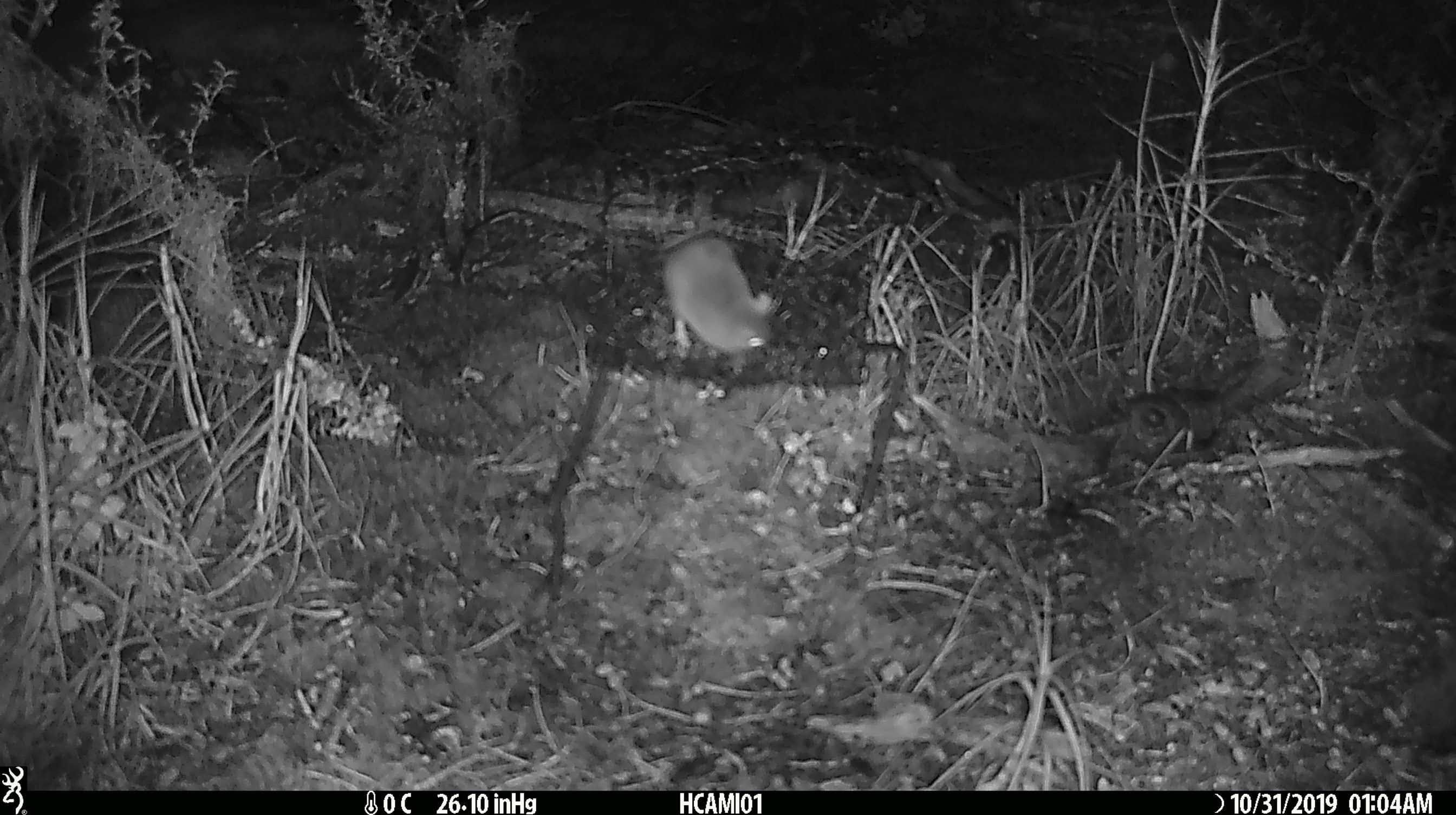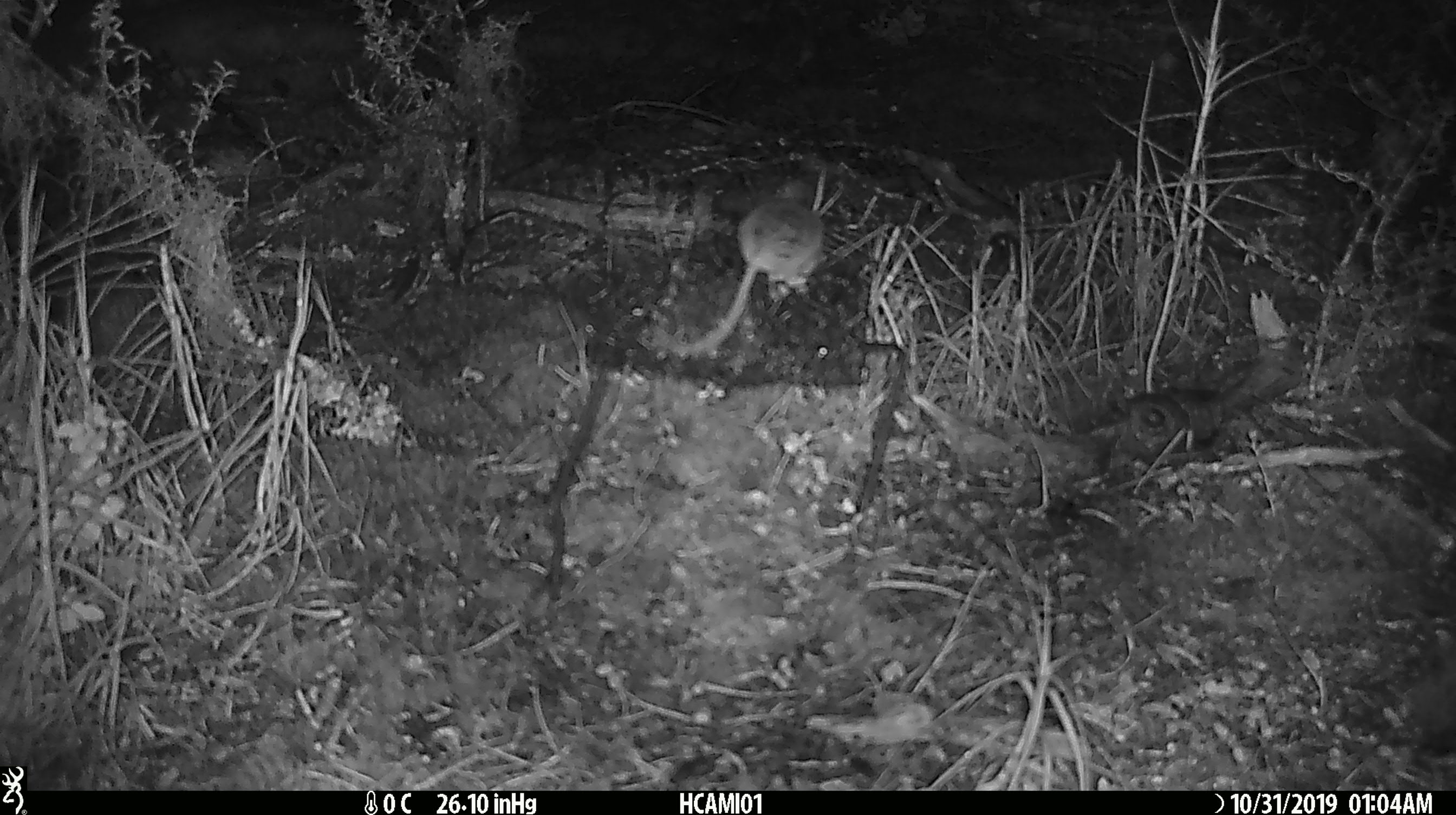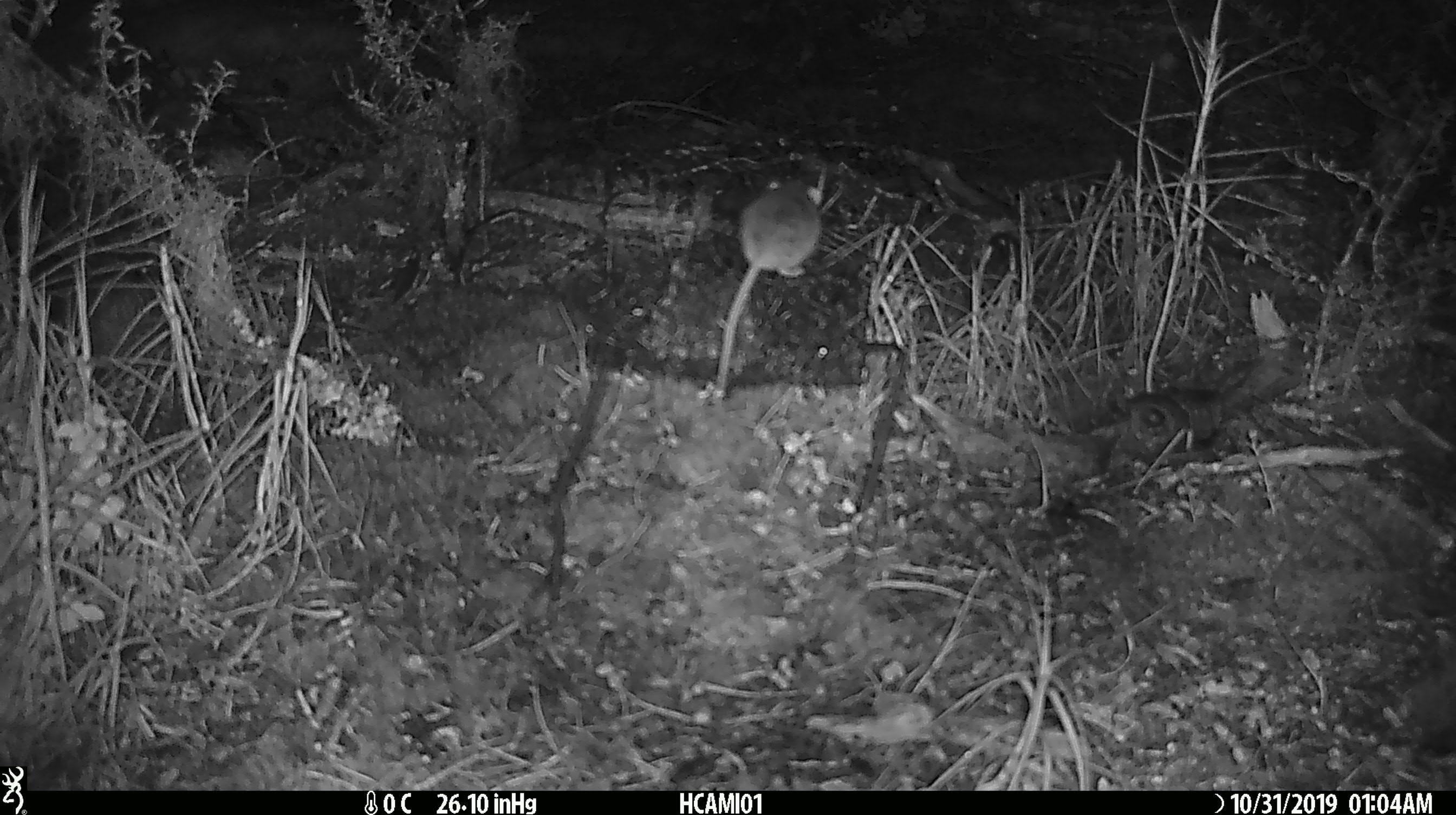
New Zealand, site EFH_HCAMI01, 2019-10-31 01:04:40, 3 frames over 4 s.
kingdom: Animalia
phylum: Chordata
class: Mammalia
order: Rodentia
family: Muridae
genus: Mus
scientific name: Mus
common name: mouse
Mouse (Mus).